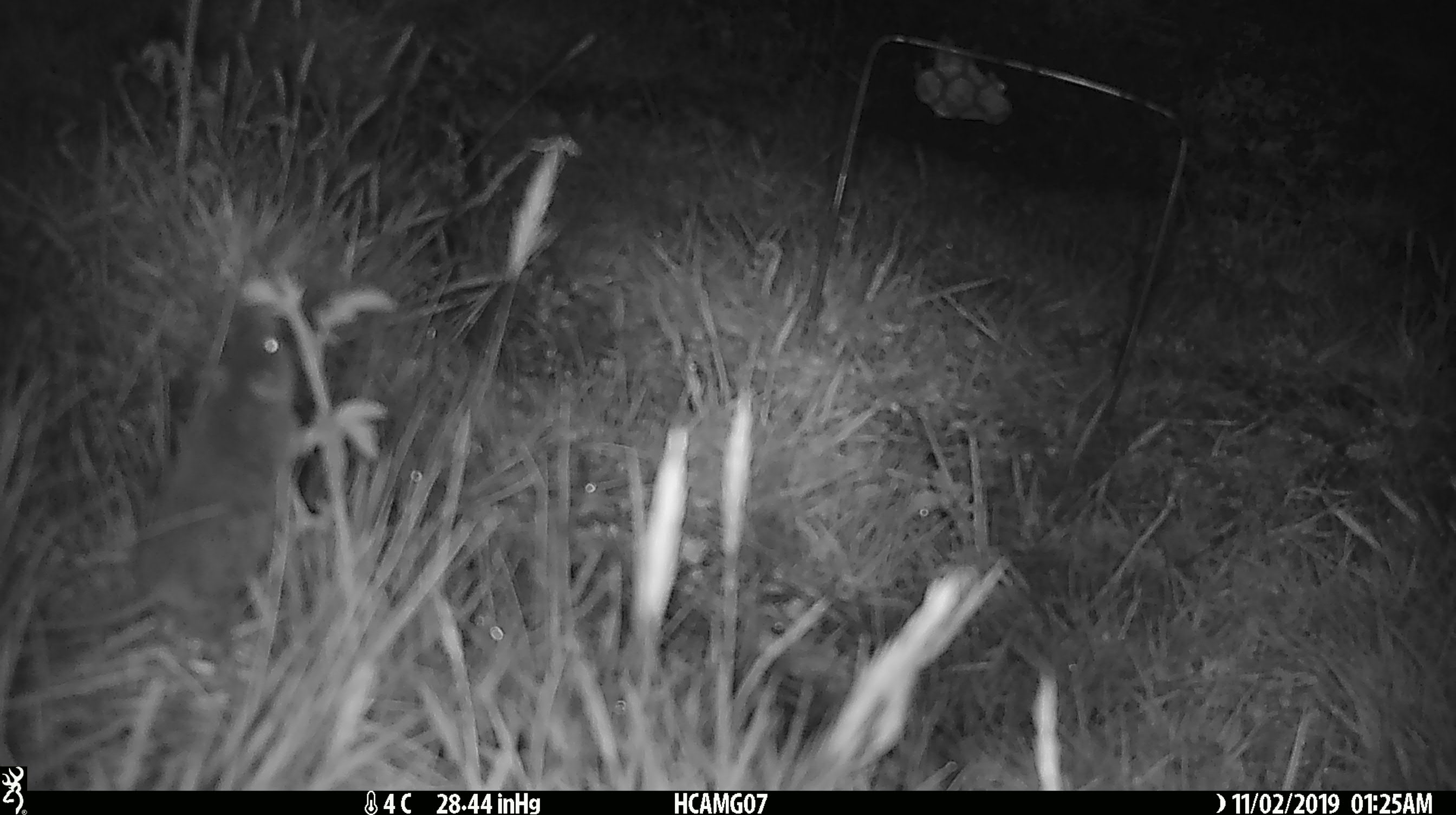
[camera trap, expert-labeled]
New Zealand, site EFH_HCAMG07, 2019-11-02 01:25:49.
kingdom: Animalia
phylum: Chordata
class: Mammalia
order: Rodentia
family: Muridae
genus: Mus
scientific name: Mus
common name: mouse